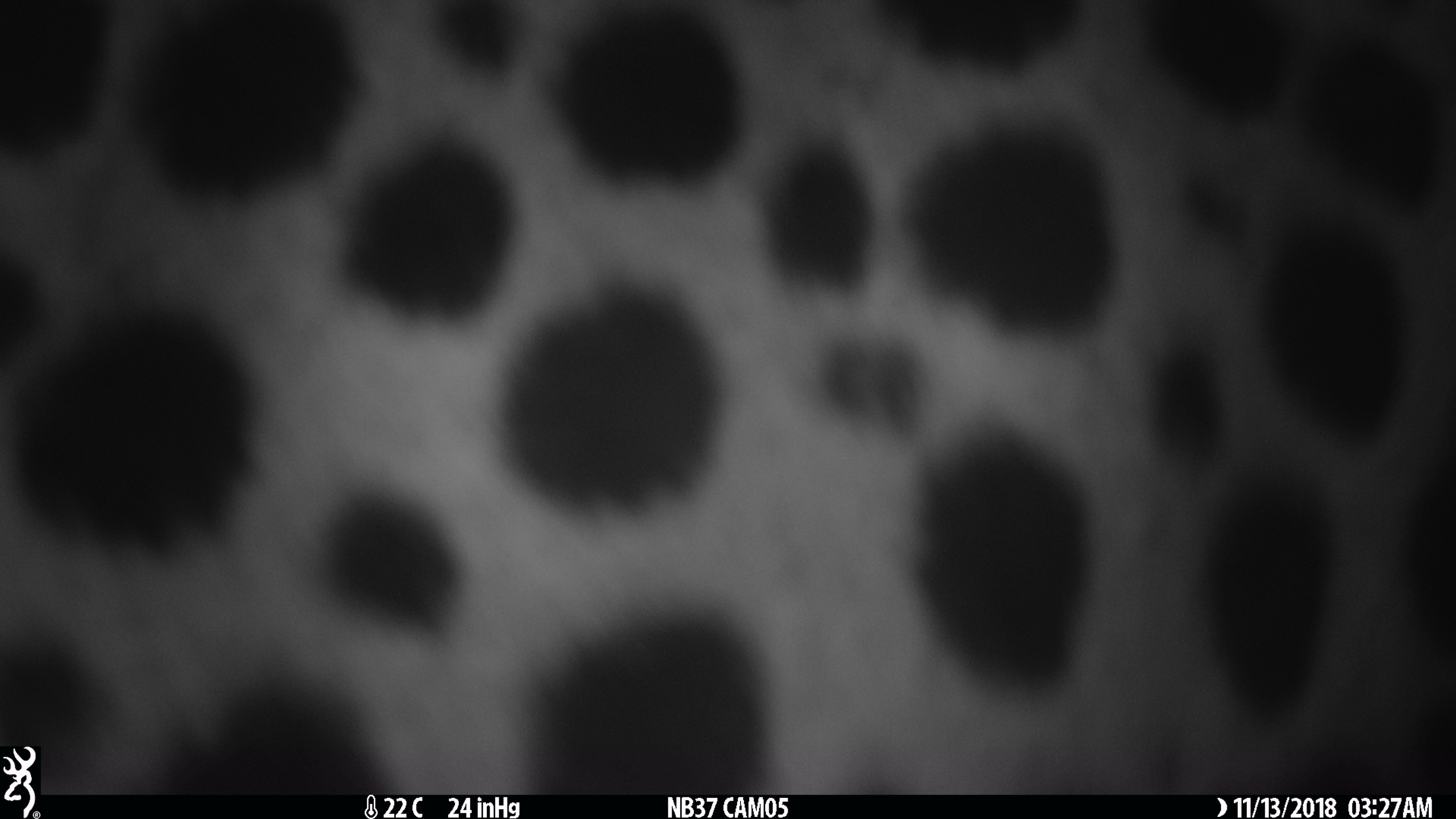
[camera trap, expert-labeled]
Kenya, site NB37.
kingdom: Animalia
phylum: Chordata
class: Mammalia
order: Carnivora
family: Felidae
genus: Acinonyx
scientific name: Acinonyx jubatus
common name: cheetah